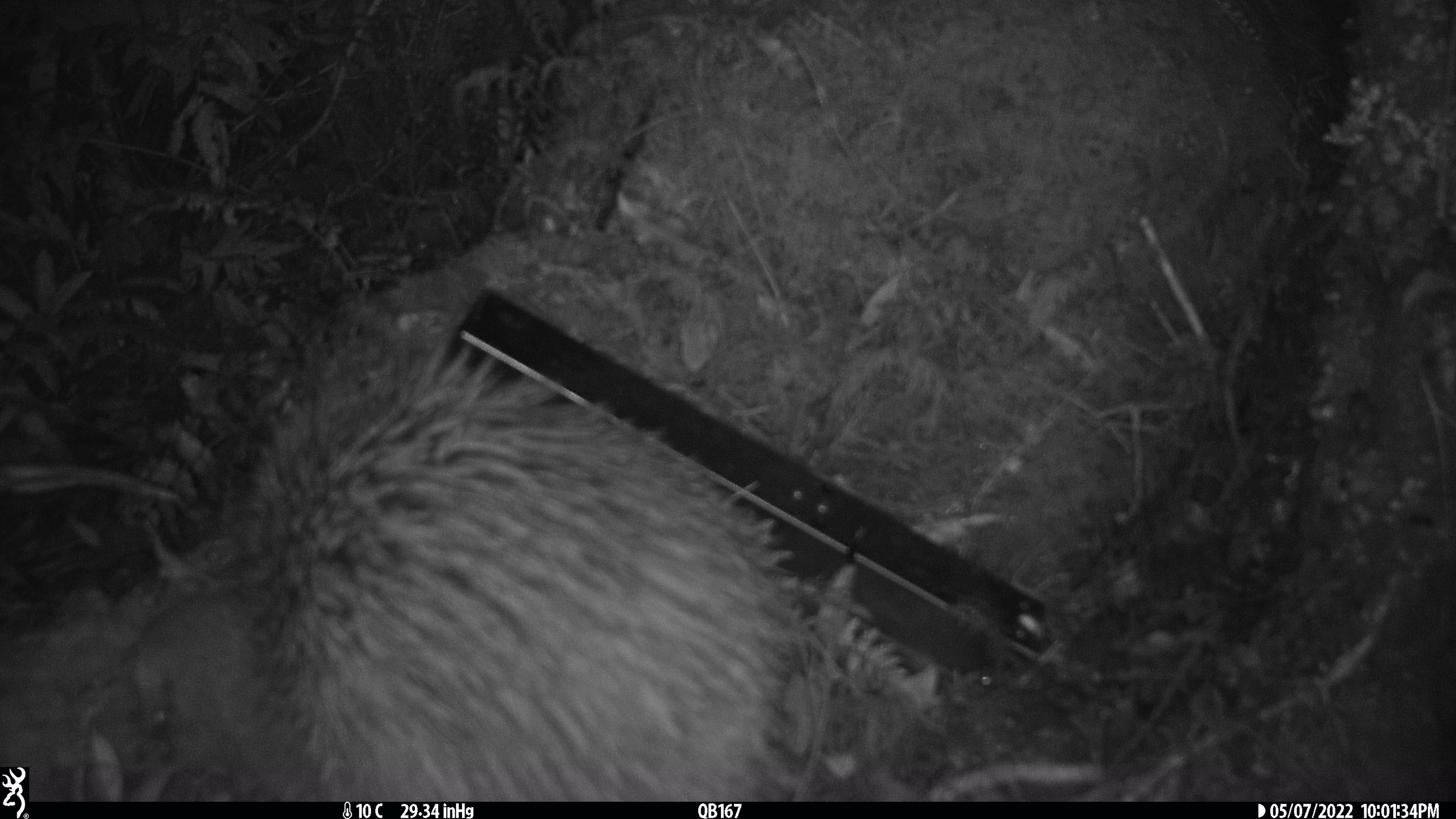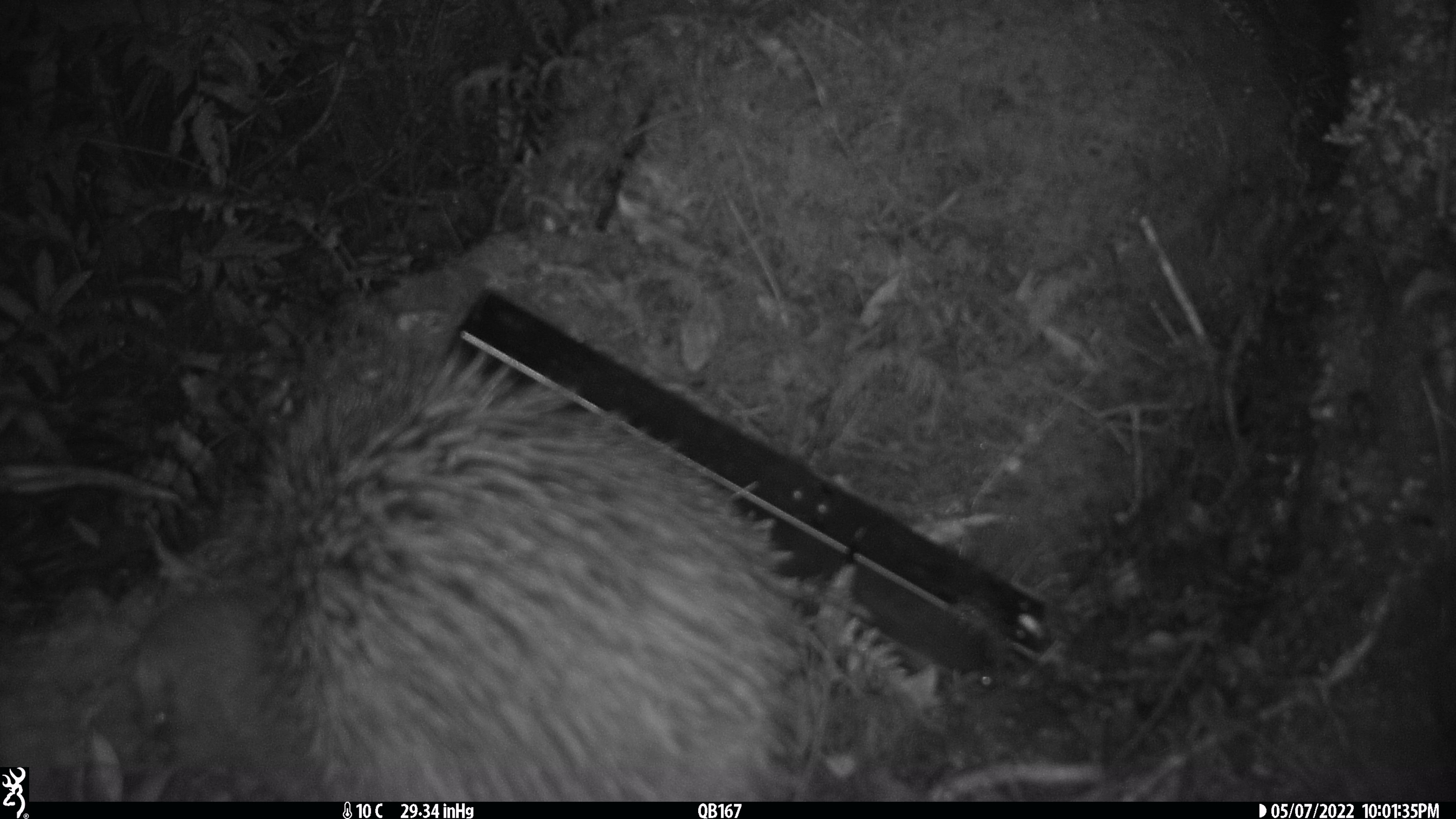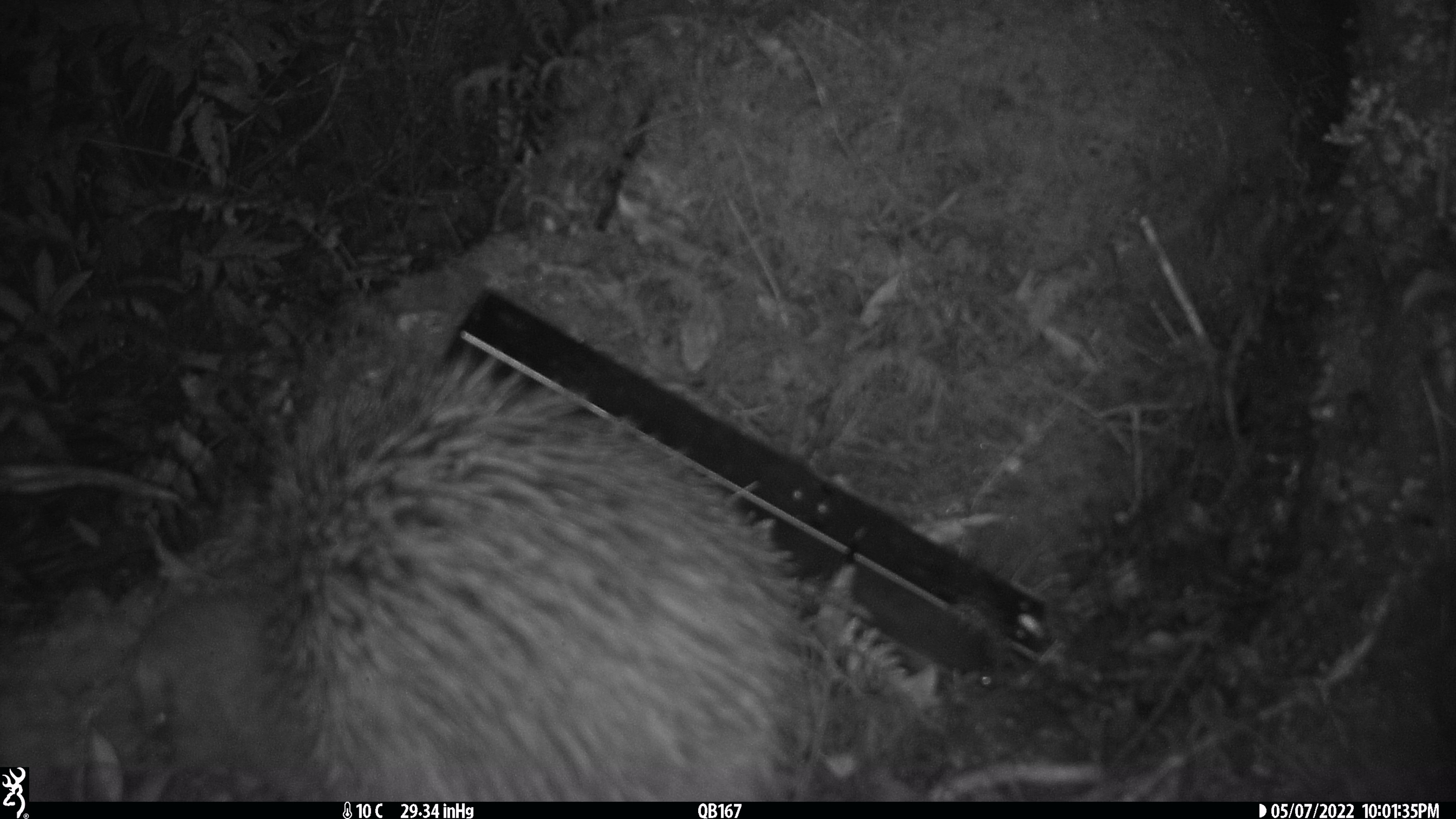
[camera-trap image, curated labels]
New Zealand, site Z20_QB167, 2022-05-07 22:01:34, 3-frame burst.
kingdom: Animalia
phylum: Chordata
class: Aves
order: Apterygiformes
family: Apterygidae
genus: Apteryx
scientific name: Apteryx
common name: kiwi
Kiwi (Apteryx).